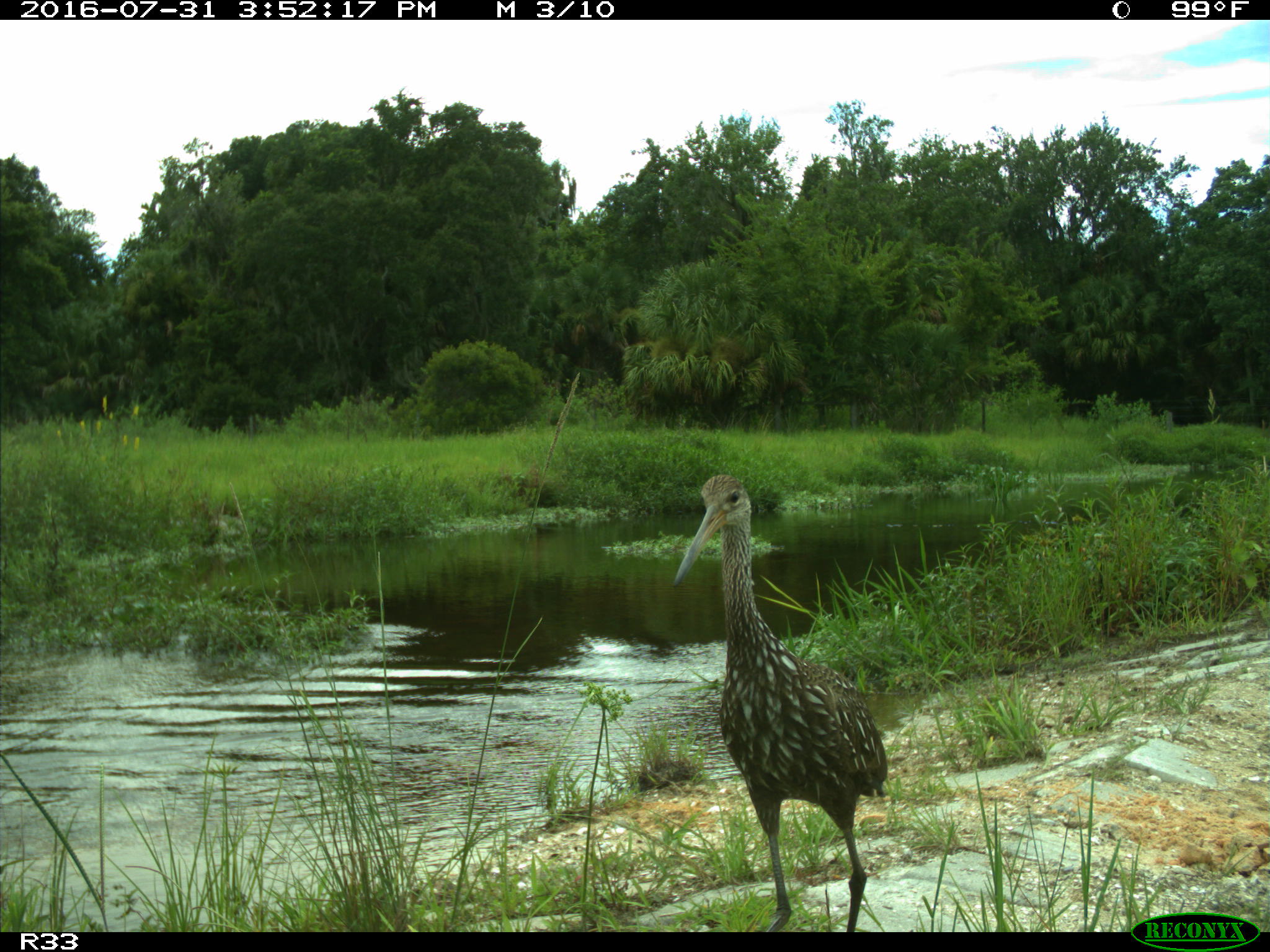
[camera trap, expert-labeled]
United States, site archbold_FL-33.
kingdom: Animalia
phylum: Chordata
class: Aves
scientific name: Aves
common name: birds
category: unidentified bird